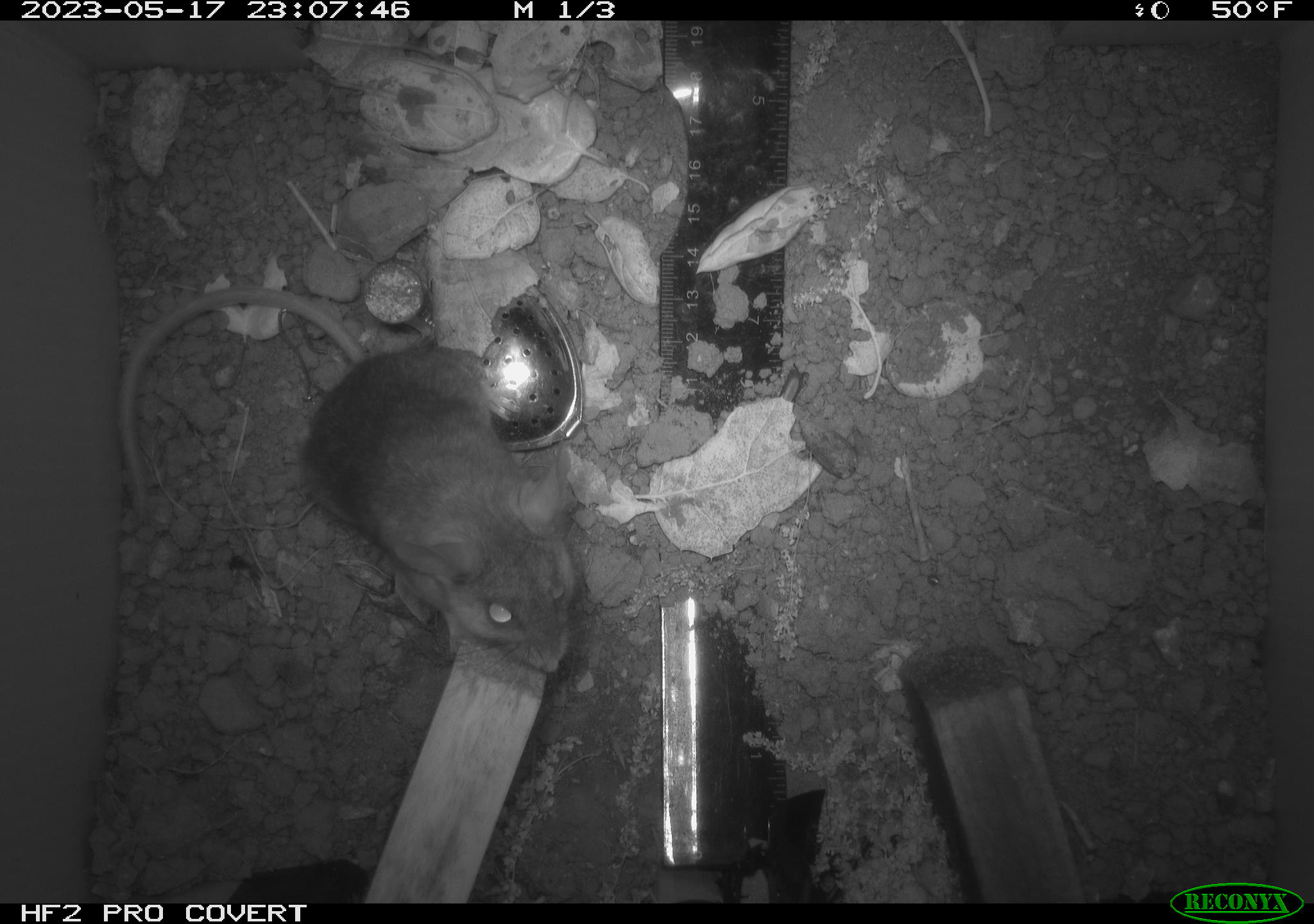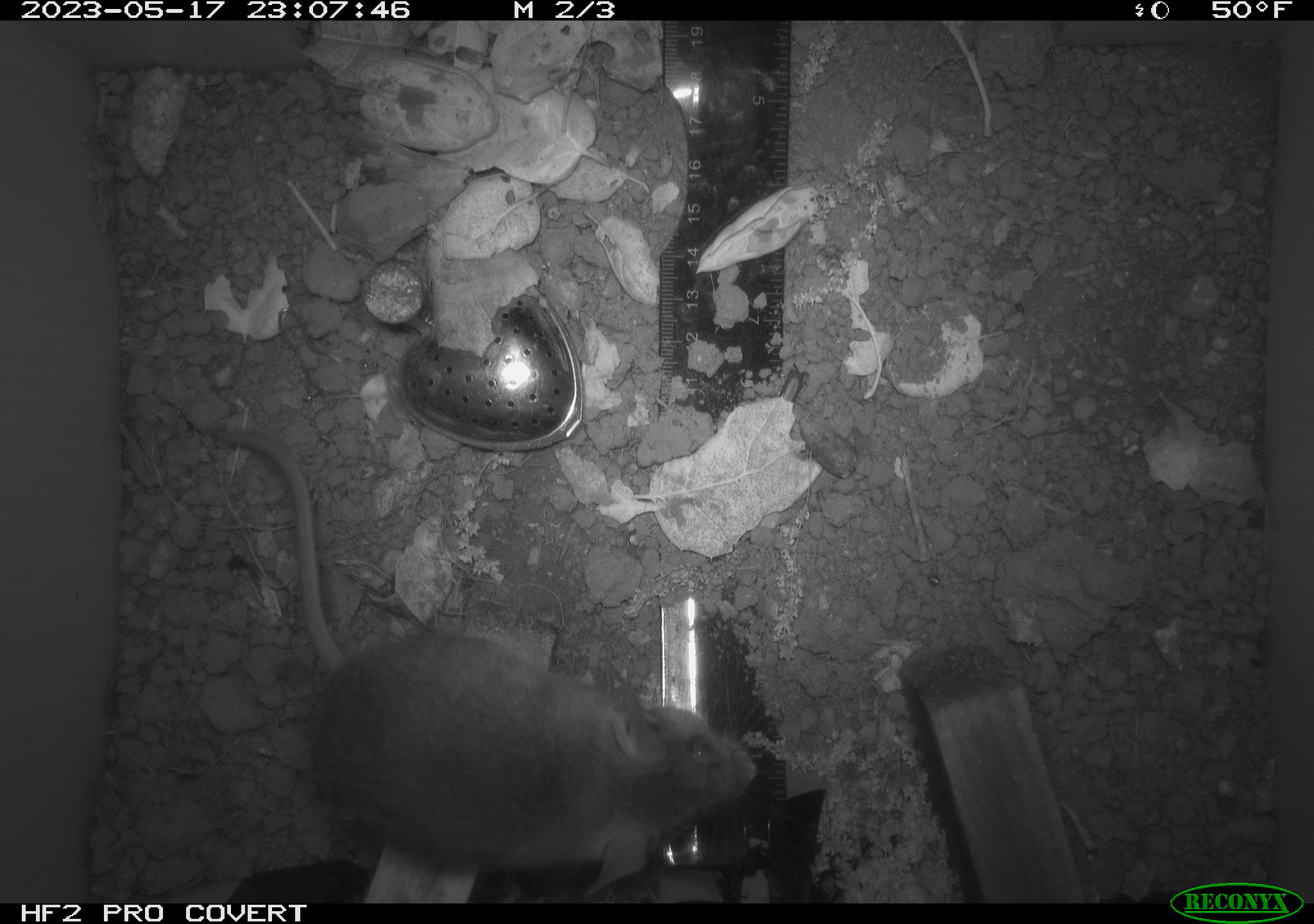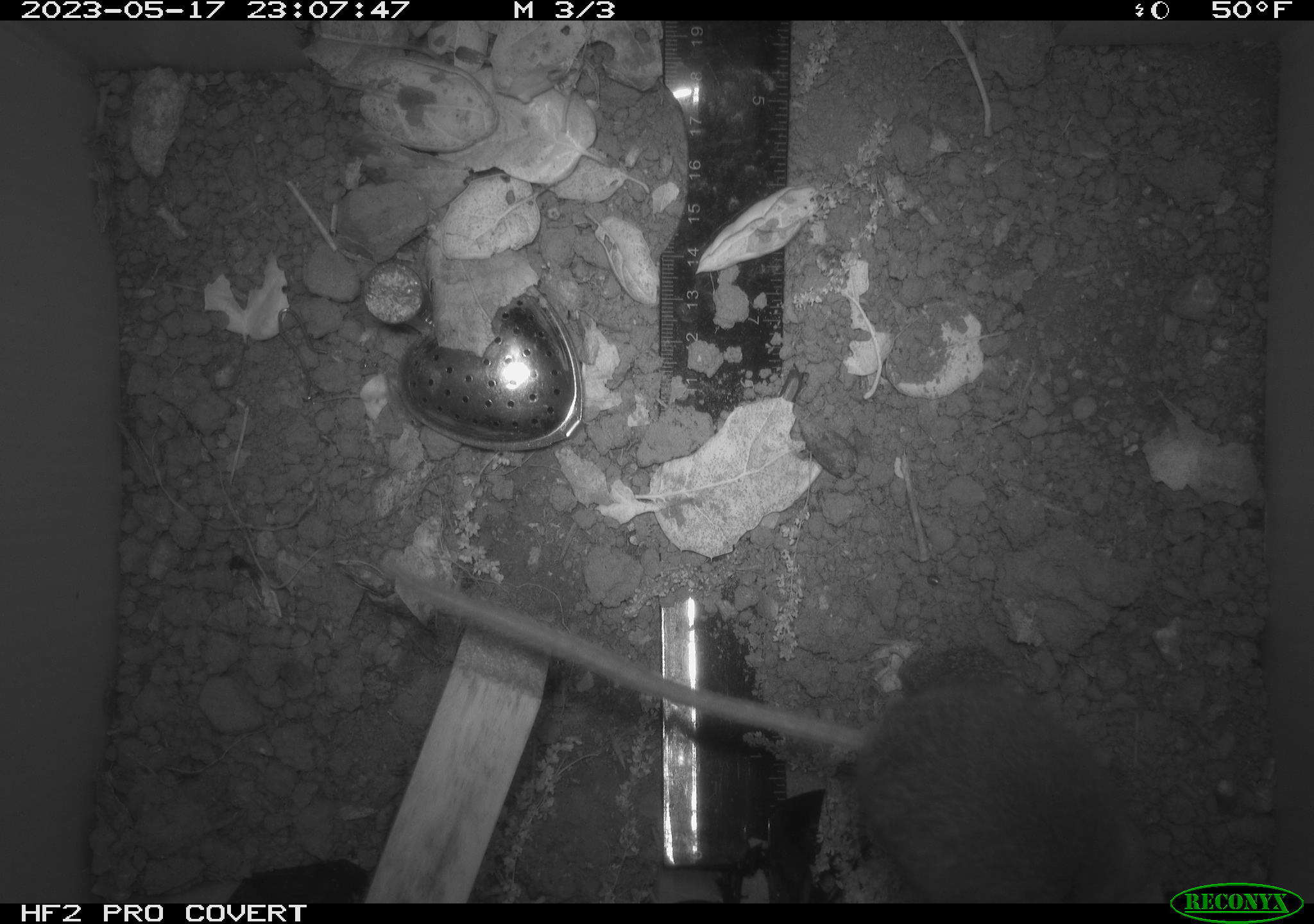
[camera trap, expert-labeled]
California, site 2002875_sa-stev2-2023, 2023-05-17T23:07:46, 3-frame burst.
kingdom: Animalia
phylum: Chordata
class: Mammalia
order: Rodentia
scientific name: Rodentia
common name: mouse species